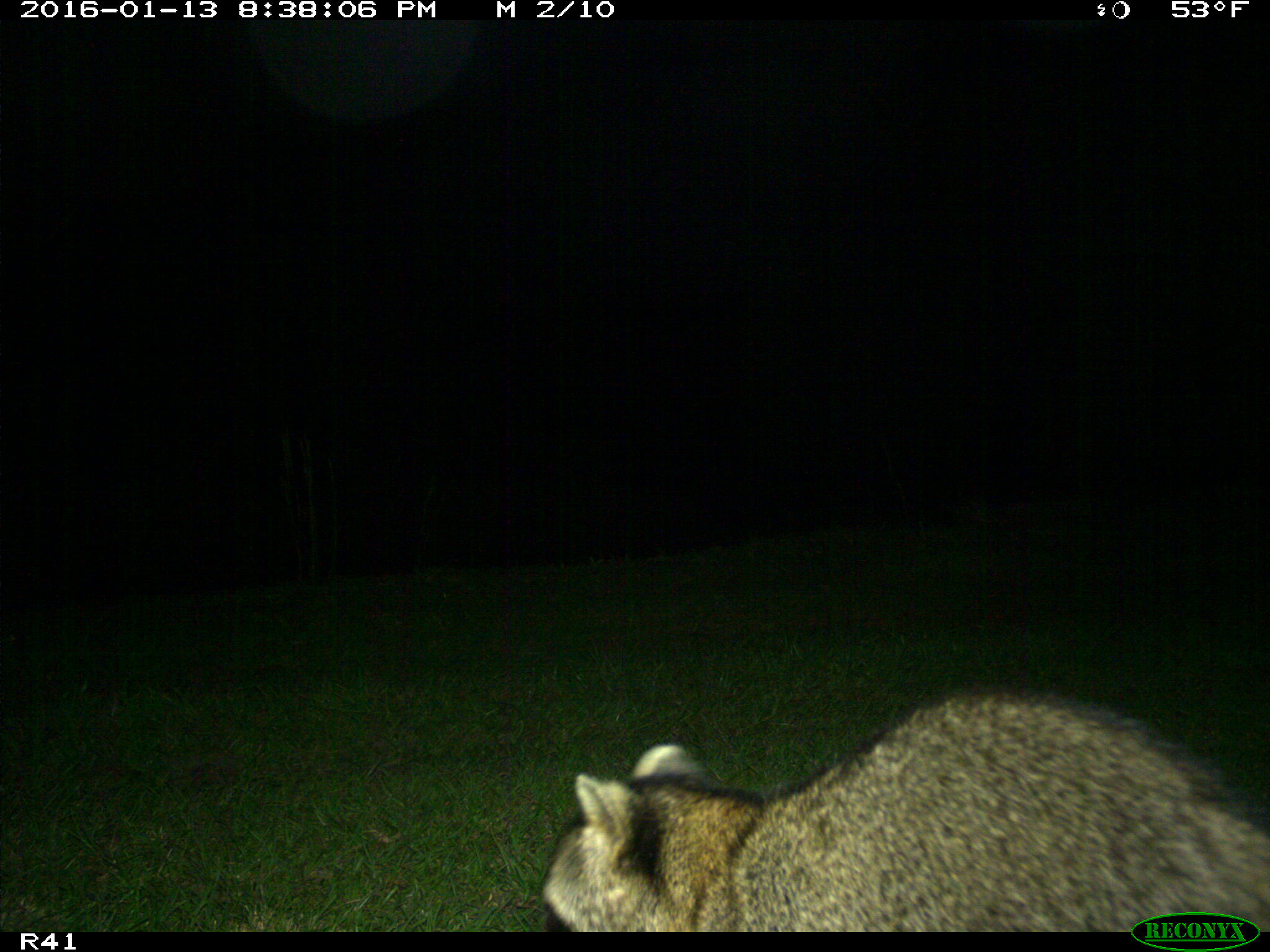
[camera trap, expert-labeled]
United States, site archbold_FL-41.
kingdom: Animalia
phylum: Chordata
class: Mammalia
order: Carnivora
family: Procyonidae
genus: Procyon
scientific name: Procyon lotor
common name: common raccoon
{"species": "Procyon lotor (common raccoon)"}